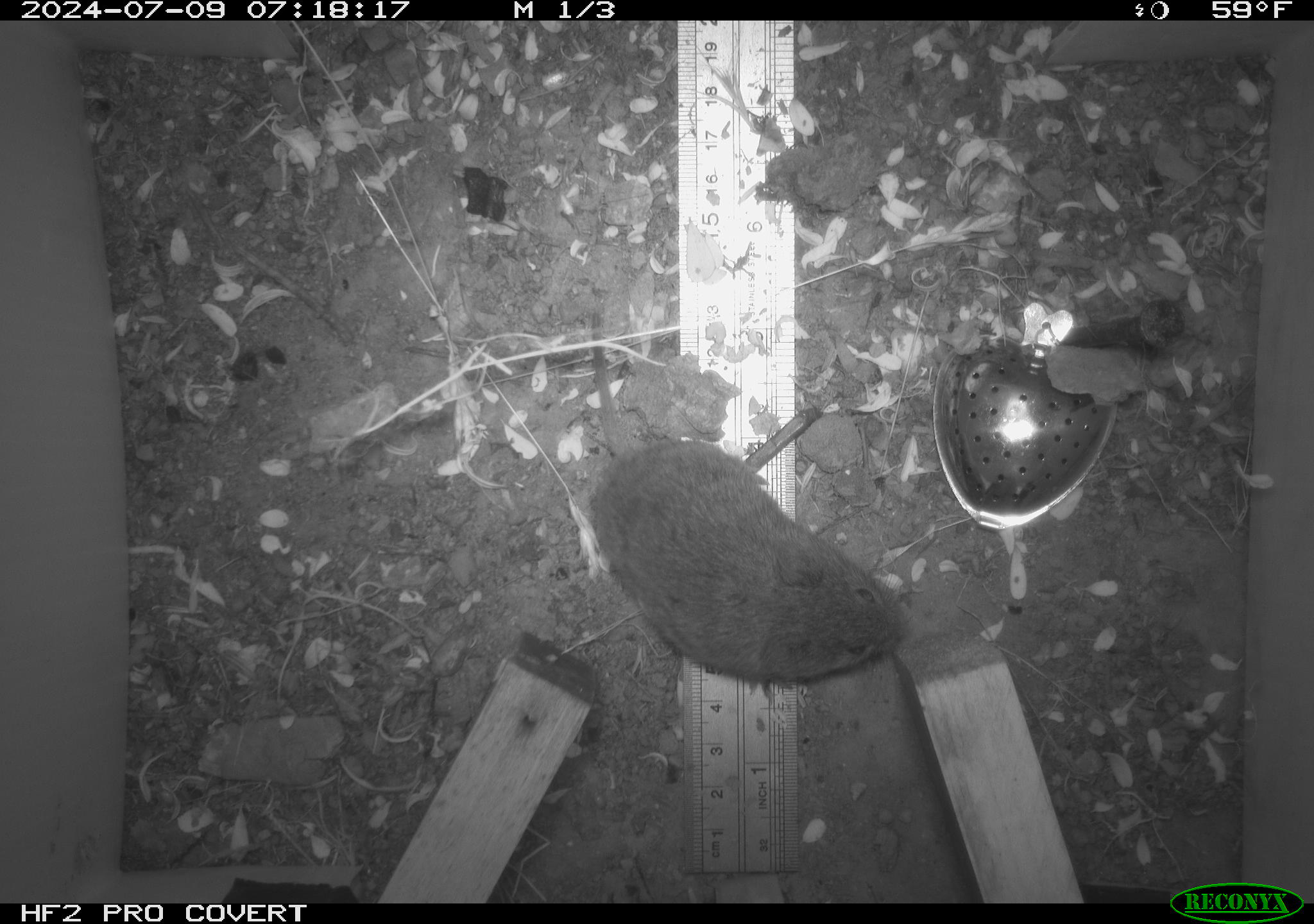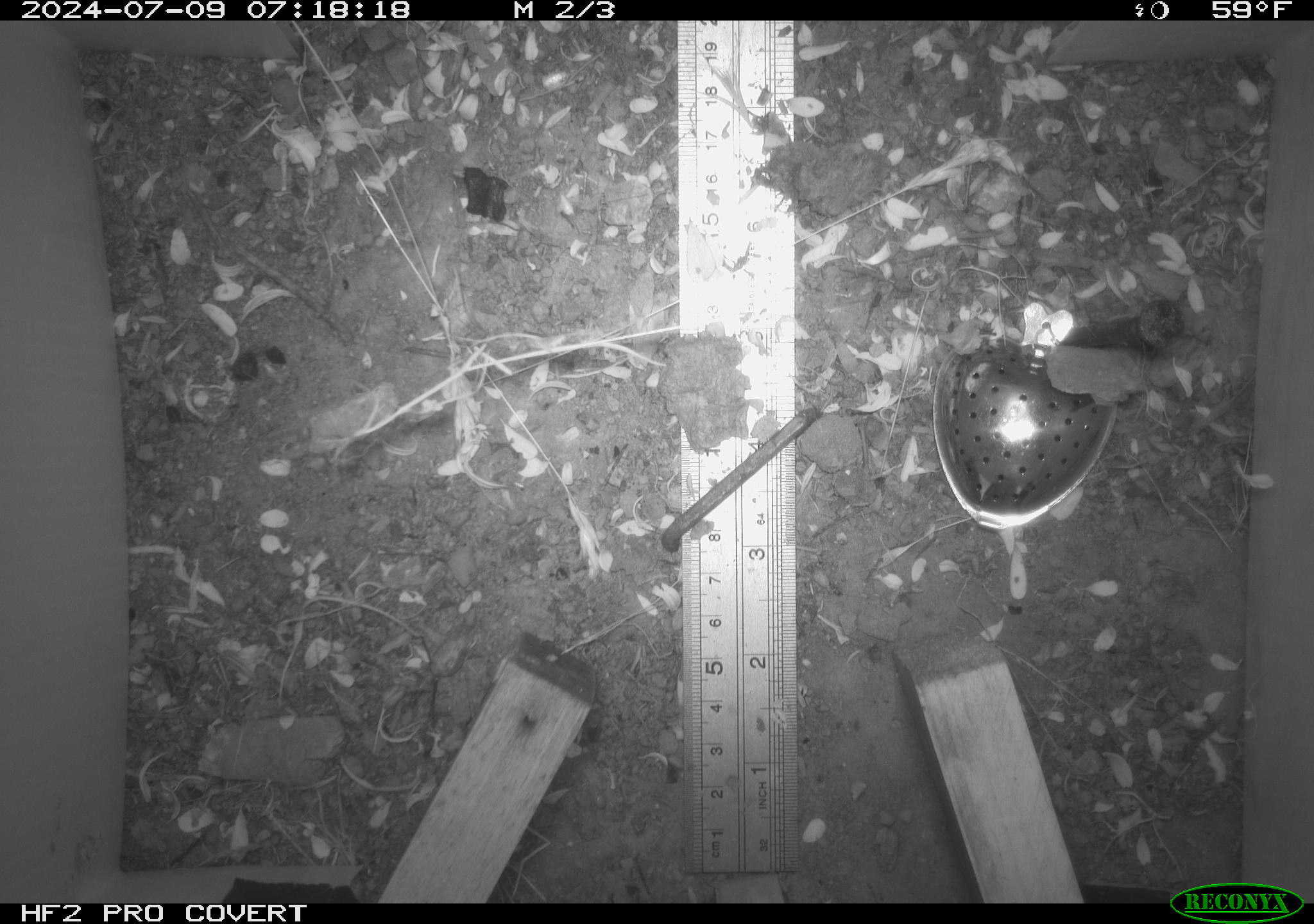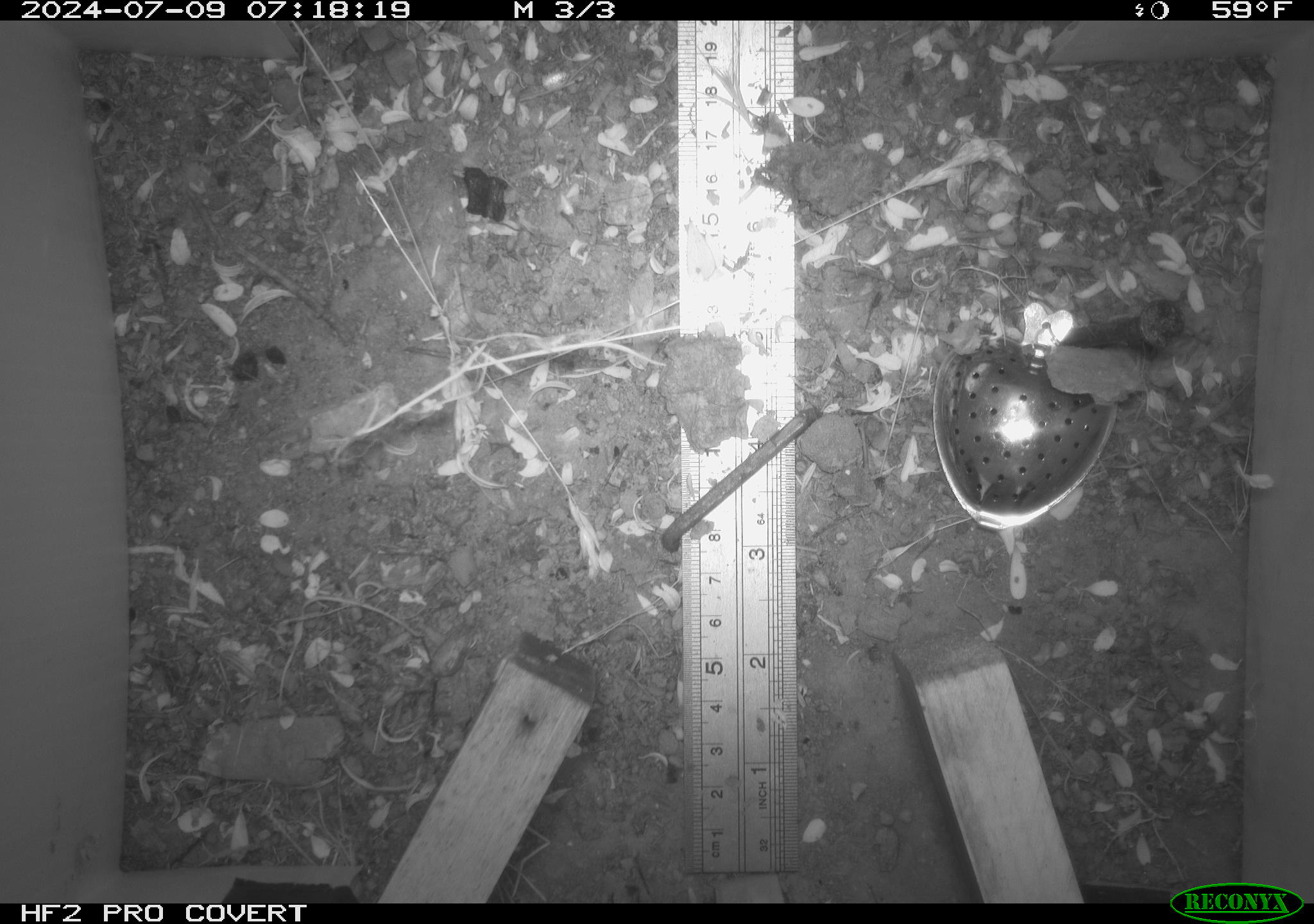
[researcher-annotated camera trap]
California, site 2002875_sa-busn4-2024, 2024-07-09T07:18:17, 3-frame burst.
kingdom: Animalia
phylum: Chordata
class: Mammalia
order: Rodentia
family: Cricetidae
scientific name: Arvicolinae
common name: voles, lemmings, and muskrats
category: arvicolinae subfamily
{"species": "arvicolinae subfamily (voles, lemmings, and muskrats) (Arvicolinae)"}